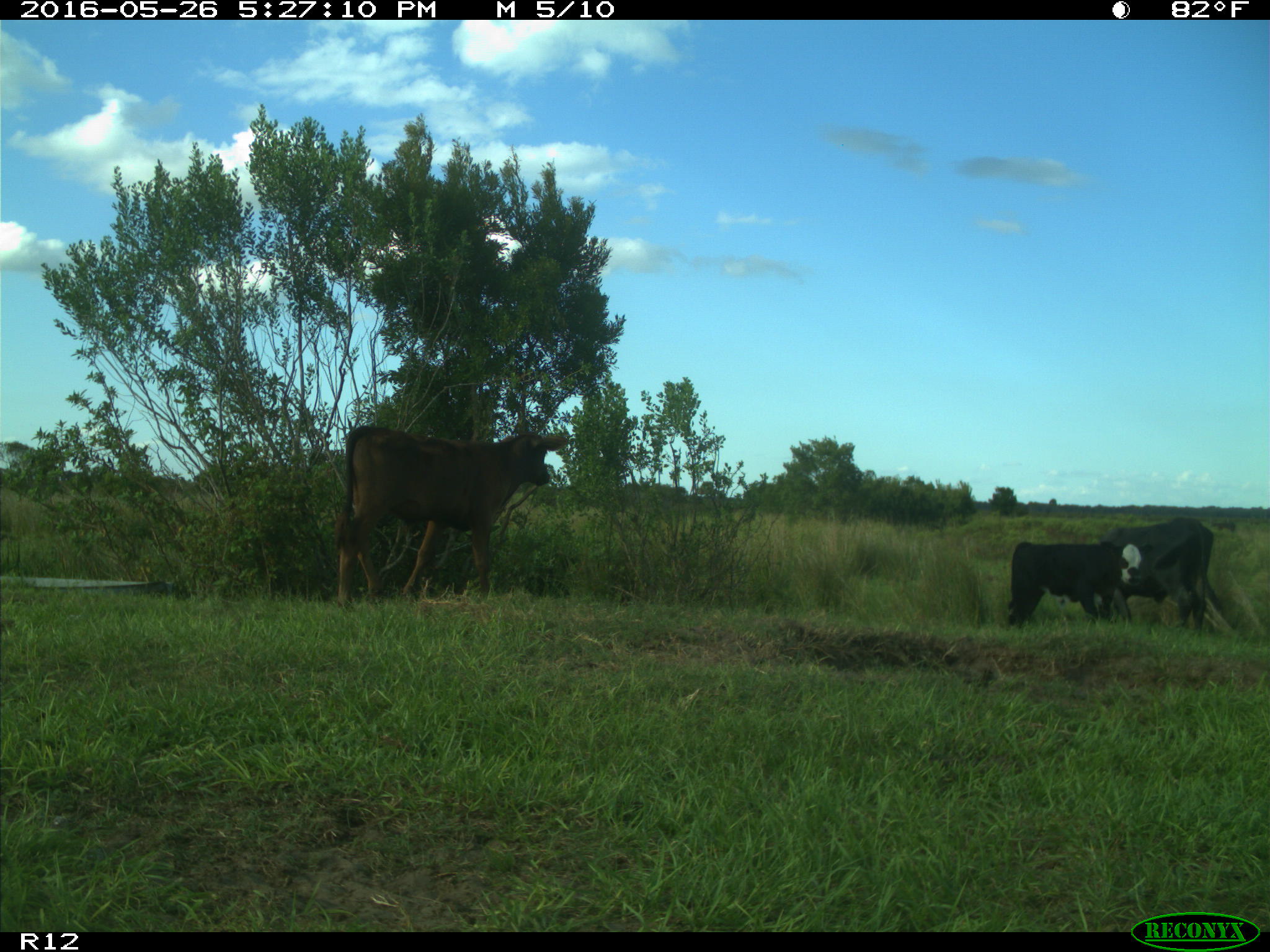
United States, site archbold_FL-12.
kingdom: Animalia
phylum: Chordata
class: Mammalia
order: Artiodactyla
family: Bovidae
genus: Bos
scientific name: Bos taurus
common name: domestic cow